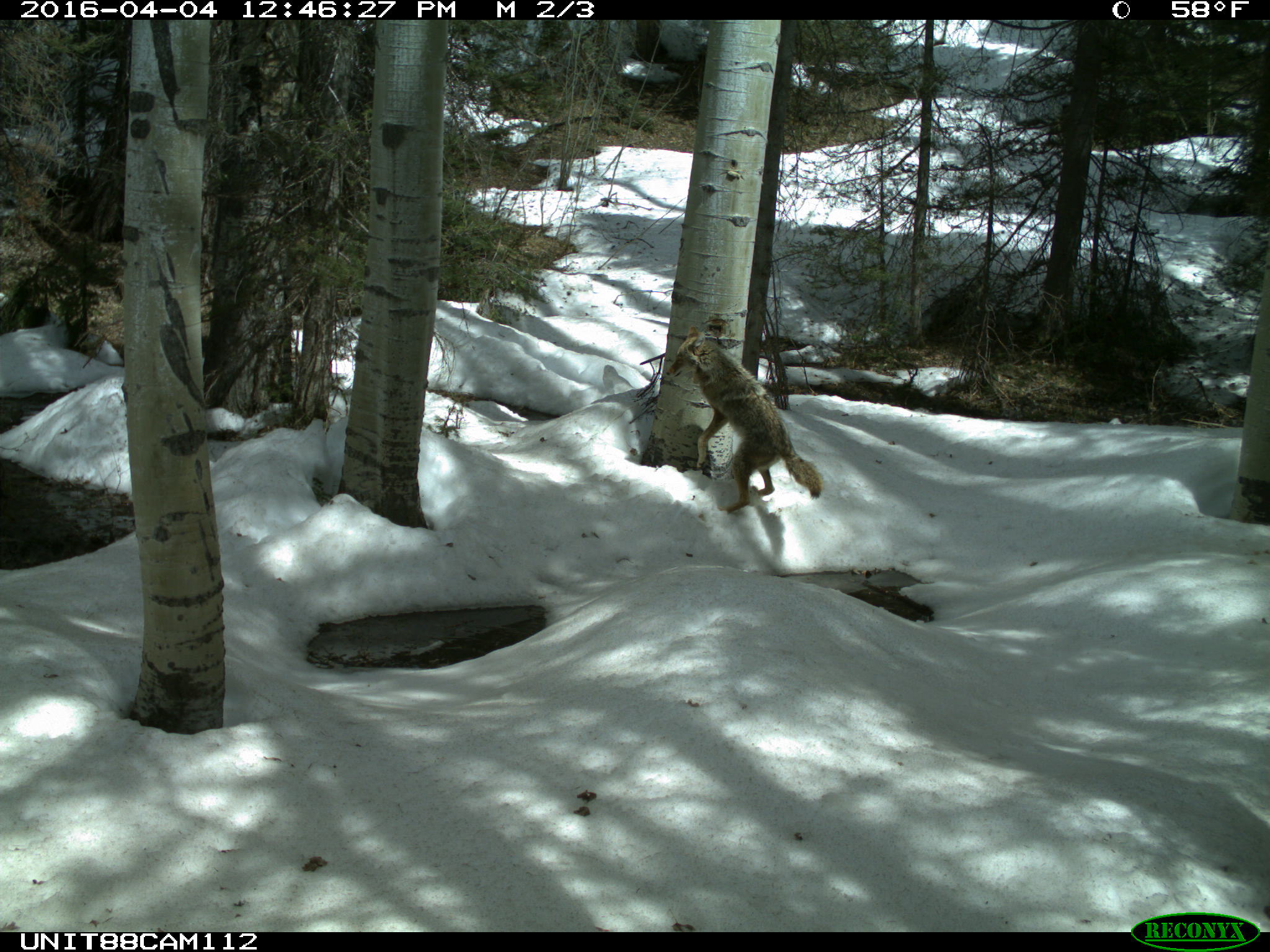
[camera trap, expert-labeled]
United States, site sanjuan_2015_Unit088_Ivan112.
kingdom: Animalia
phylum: Chordata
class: Mammalia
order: Carnivora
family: Canidae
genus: Canis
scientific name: Canis latrans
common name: coyote